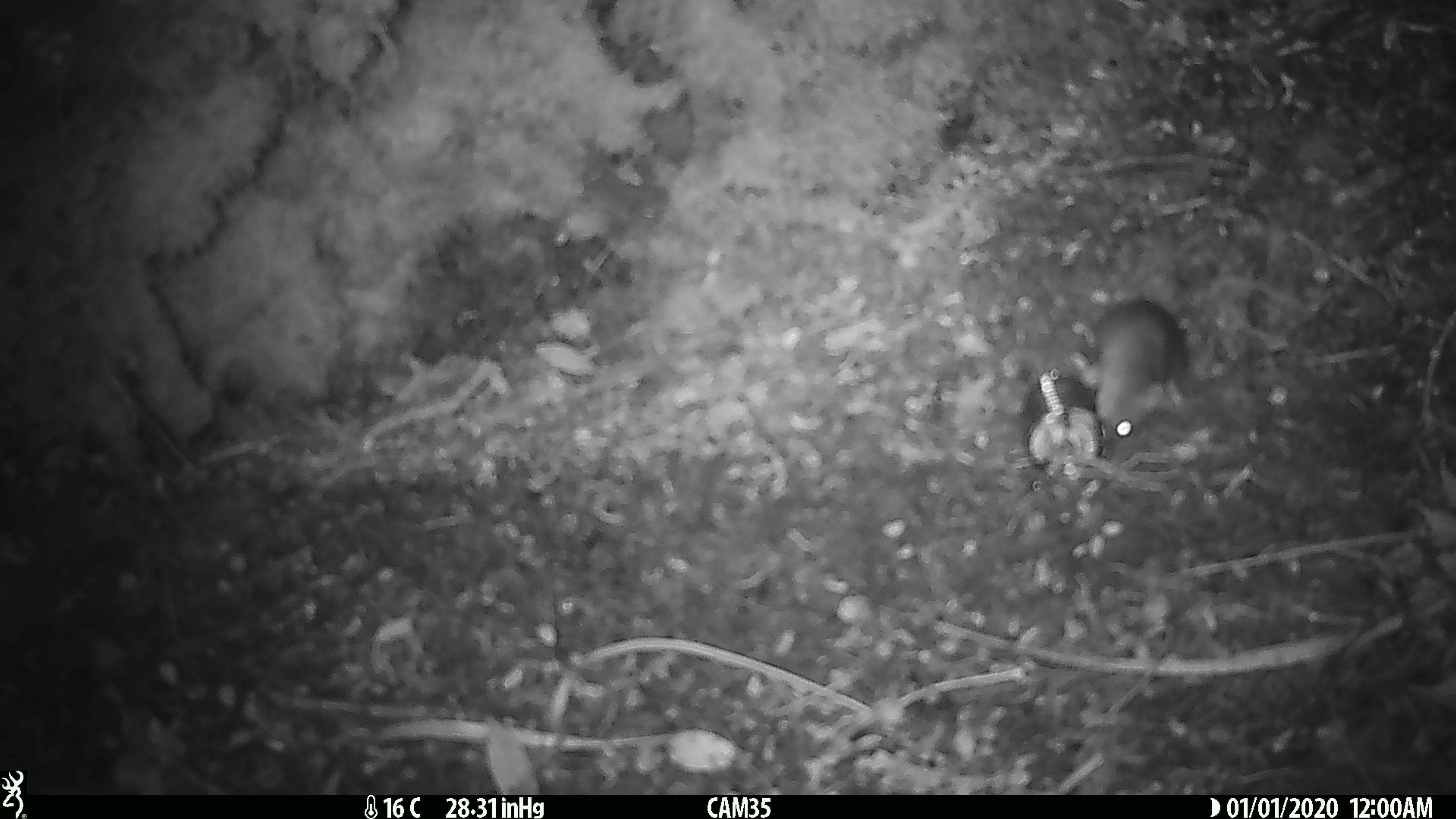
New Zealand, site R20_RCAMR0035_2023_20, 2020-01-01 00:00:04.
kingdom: Animalia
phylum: Chordata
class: Mammalia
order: Rodentia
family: Muridae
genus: Mus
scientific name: Mus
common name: mouse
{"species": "mouse (Mus)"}